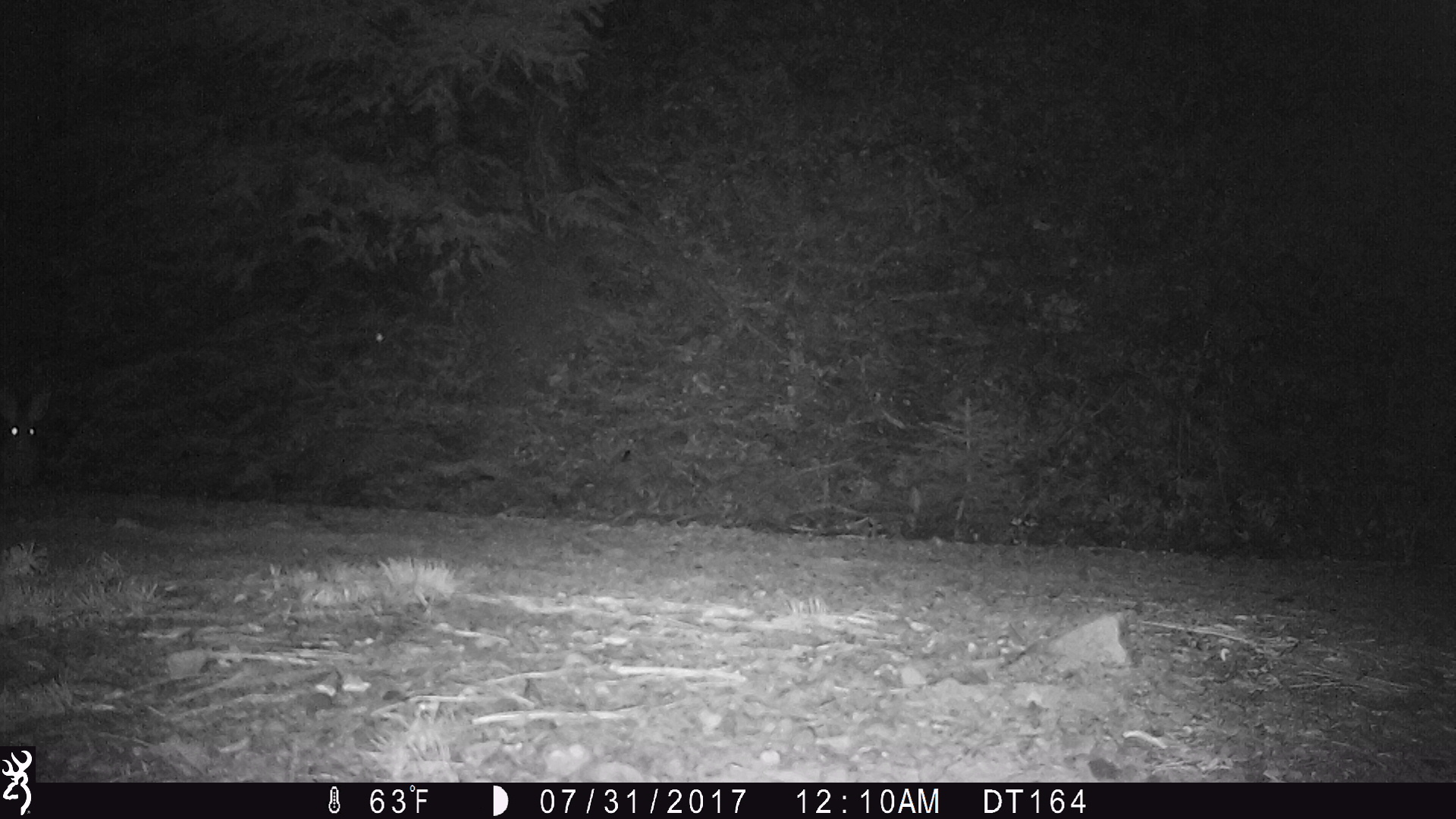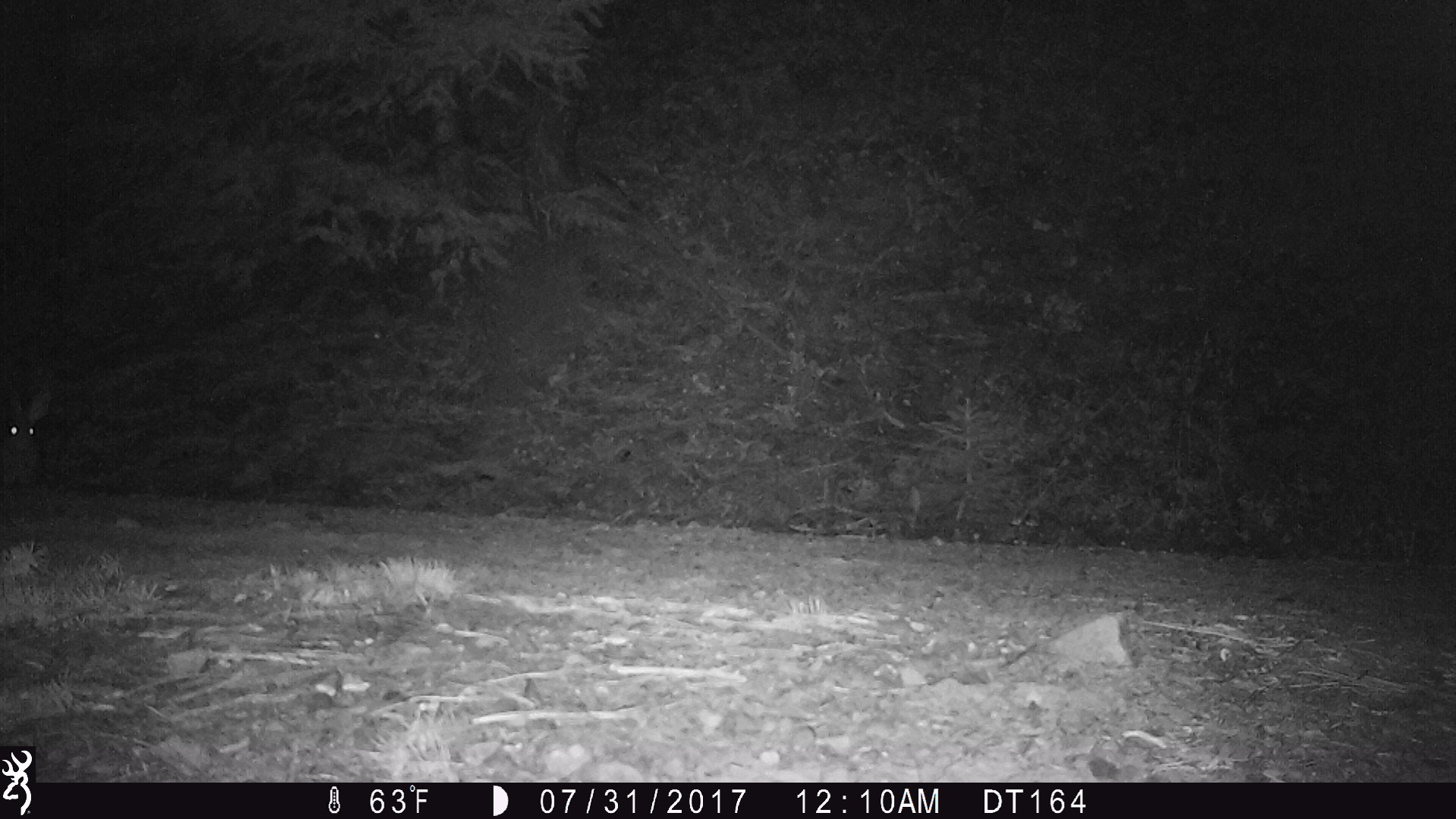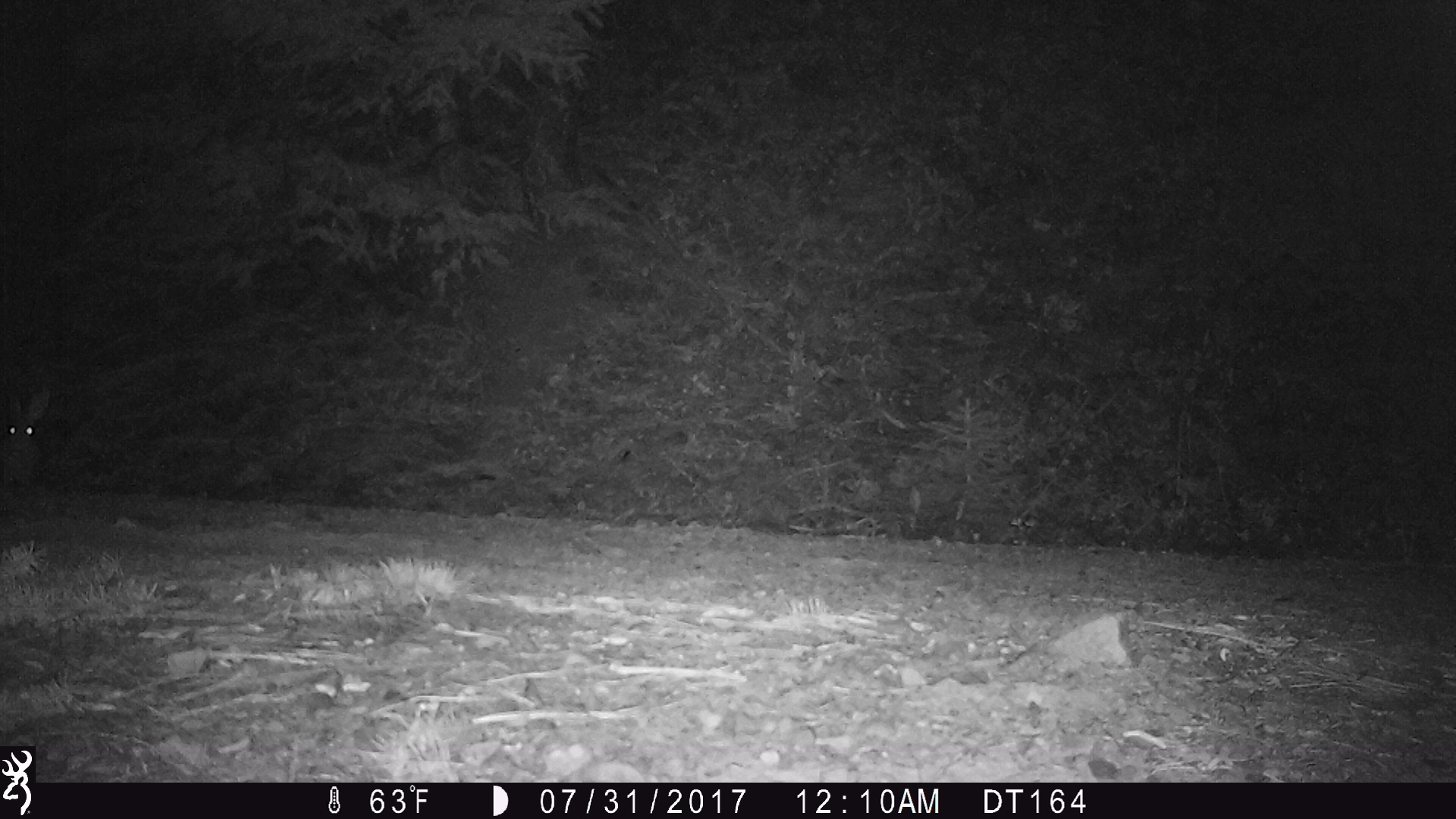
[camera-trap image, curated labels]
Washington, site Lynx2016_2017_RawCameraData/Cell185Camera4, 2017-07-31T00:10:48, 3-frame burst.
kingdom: Animalia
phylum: Chordata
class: Mammalia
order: Lagomorpha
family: Leporidae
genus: Lepus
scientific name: Lepus americanus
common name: snowshoe hare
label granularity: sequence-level